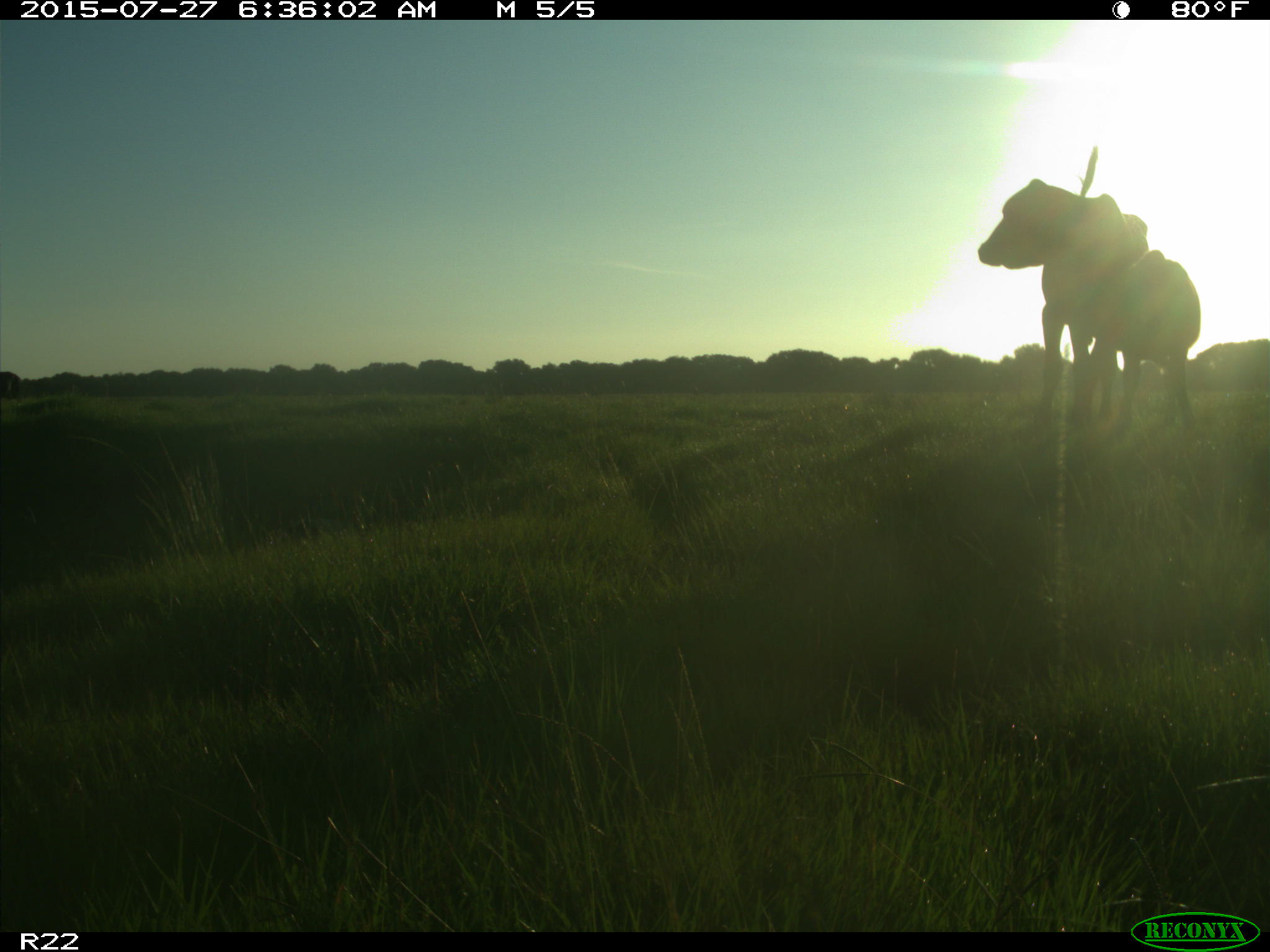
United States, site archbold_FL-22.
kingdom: Animalia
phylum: Chordata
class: Mammalia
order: Artiodactyla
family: Bovidae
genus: Bos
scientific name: Bos taurus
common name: domestic cow